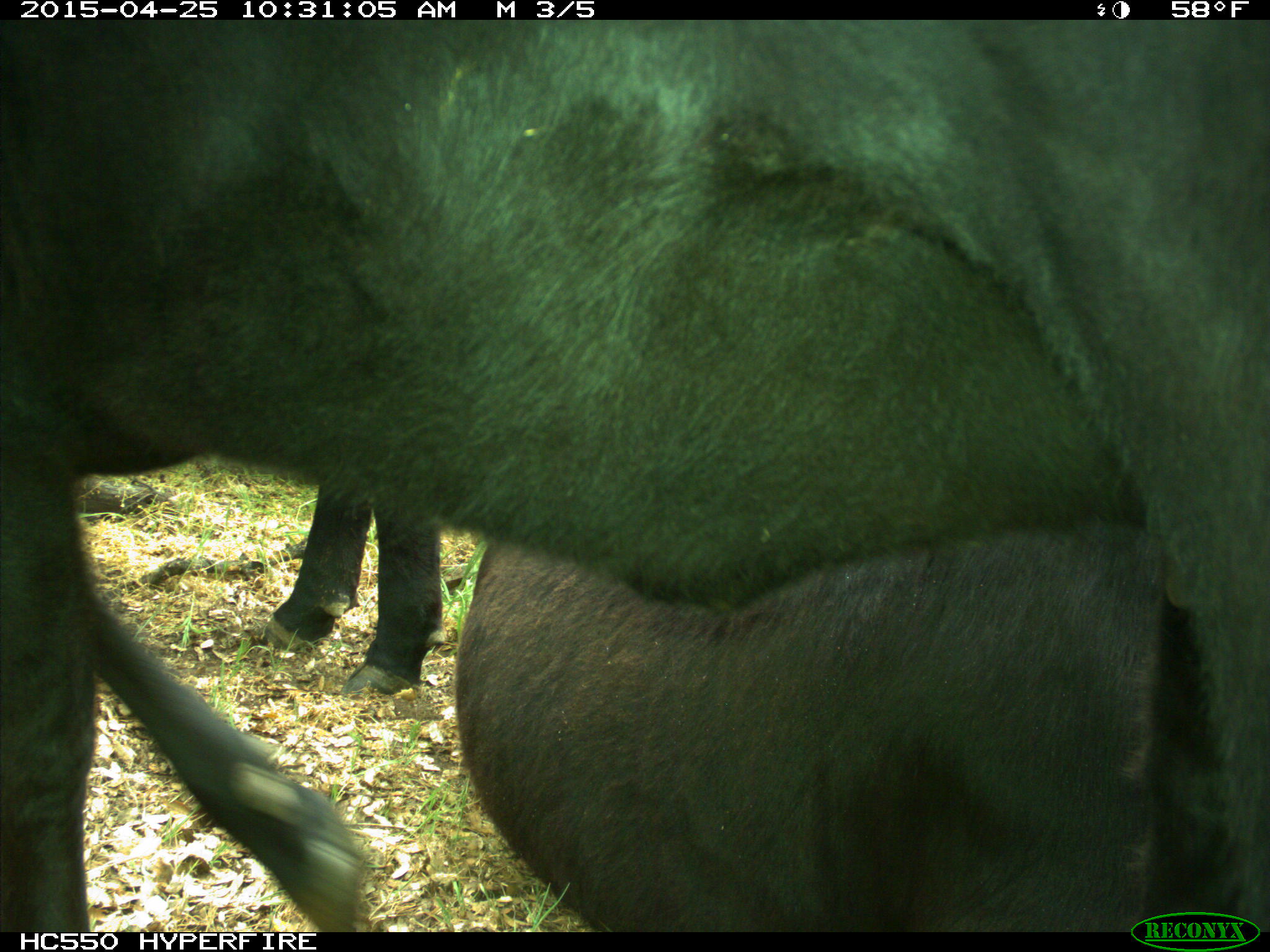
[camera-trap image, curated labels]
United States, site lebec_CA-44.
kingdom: Animalia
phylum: Chordata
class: Mammalia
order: Artiodactyla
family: Suidae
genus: Sus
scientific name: Sus scrofa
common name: wild boar